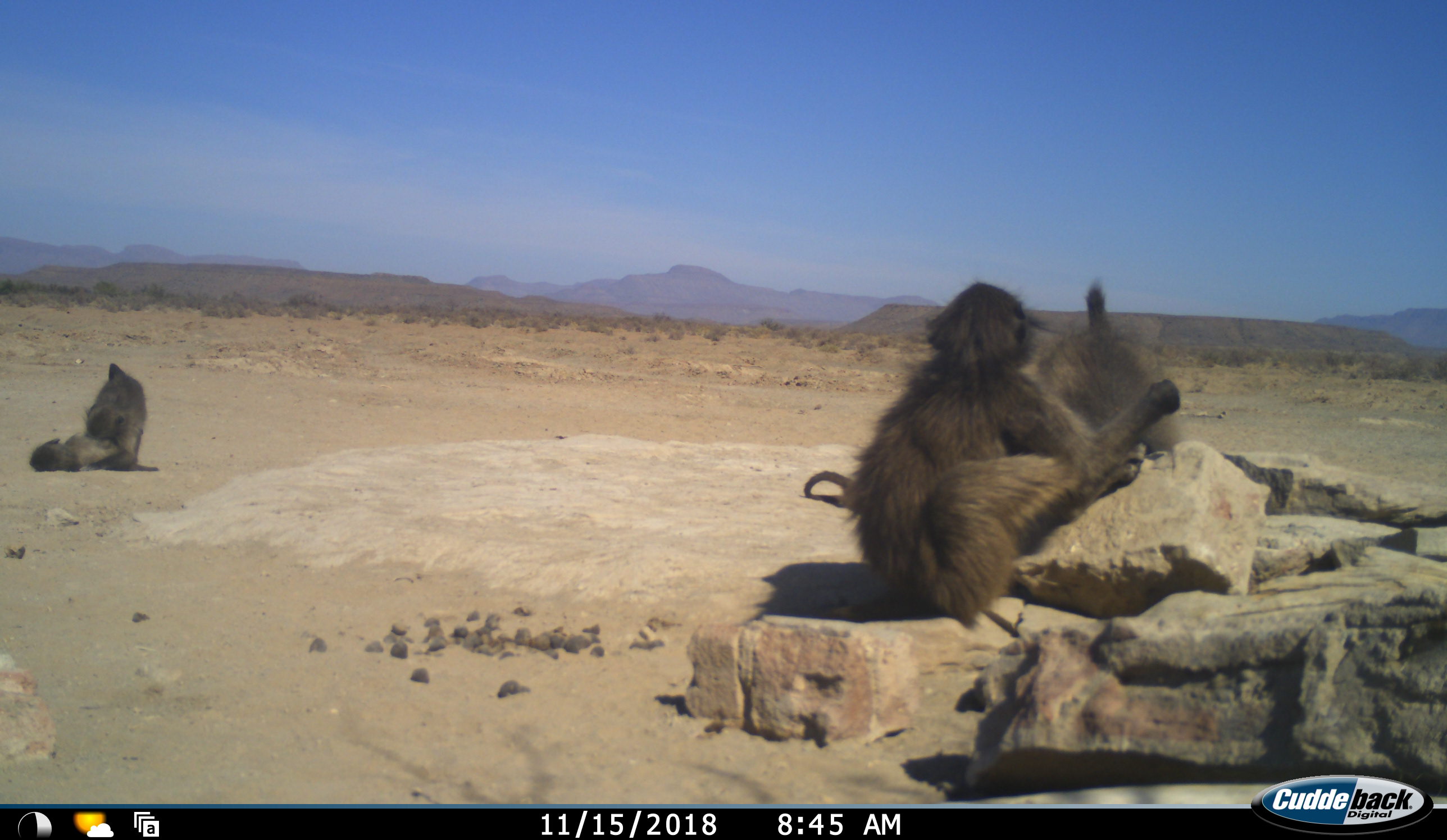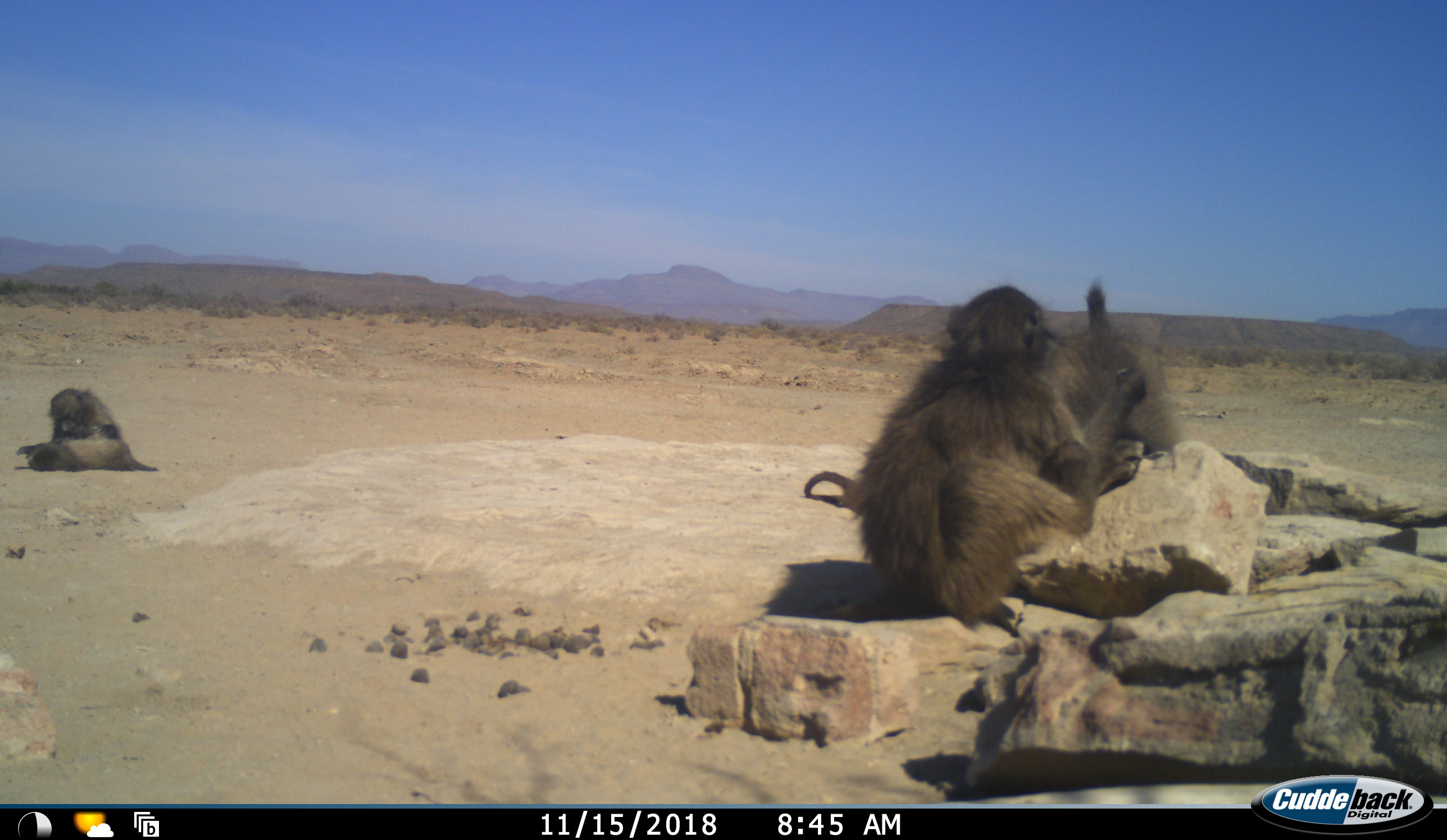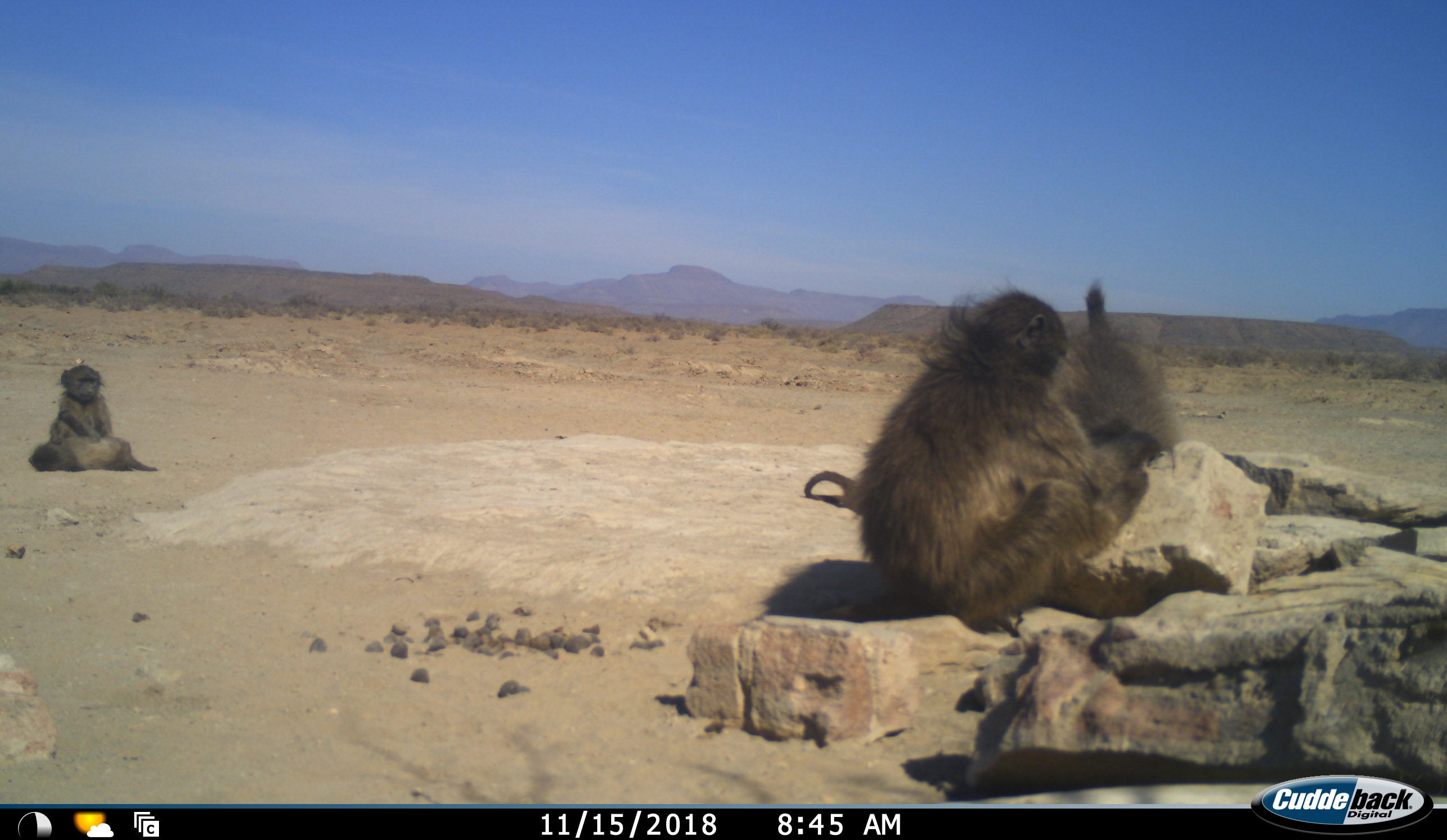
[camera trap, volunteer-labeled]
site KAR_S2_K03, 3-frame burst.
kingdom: Animalia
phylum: Chordata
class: Mammalia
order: Primates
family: Cercopithecidae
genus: Papio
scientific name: Papio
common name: baboon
Baboon (Papio), count 4. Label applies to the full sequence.